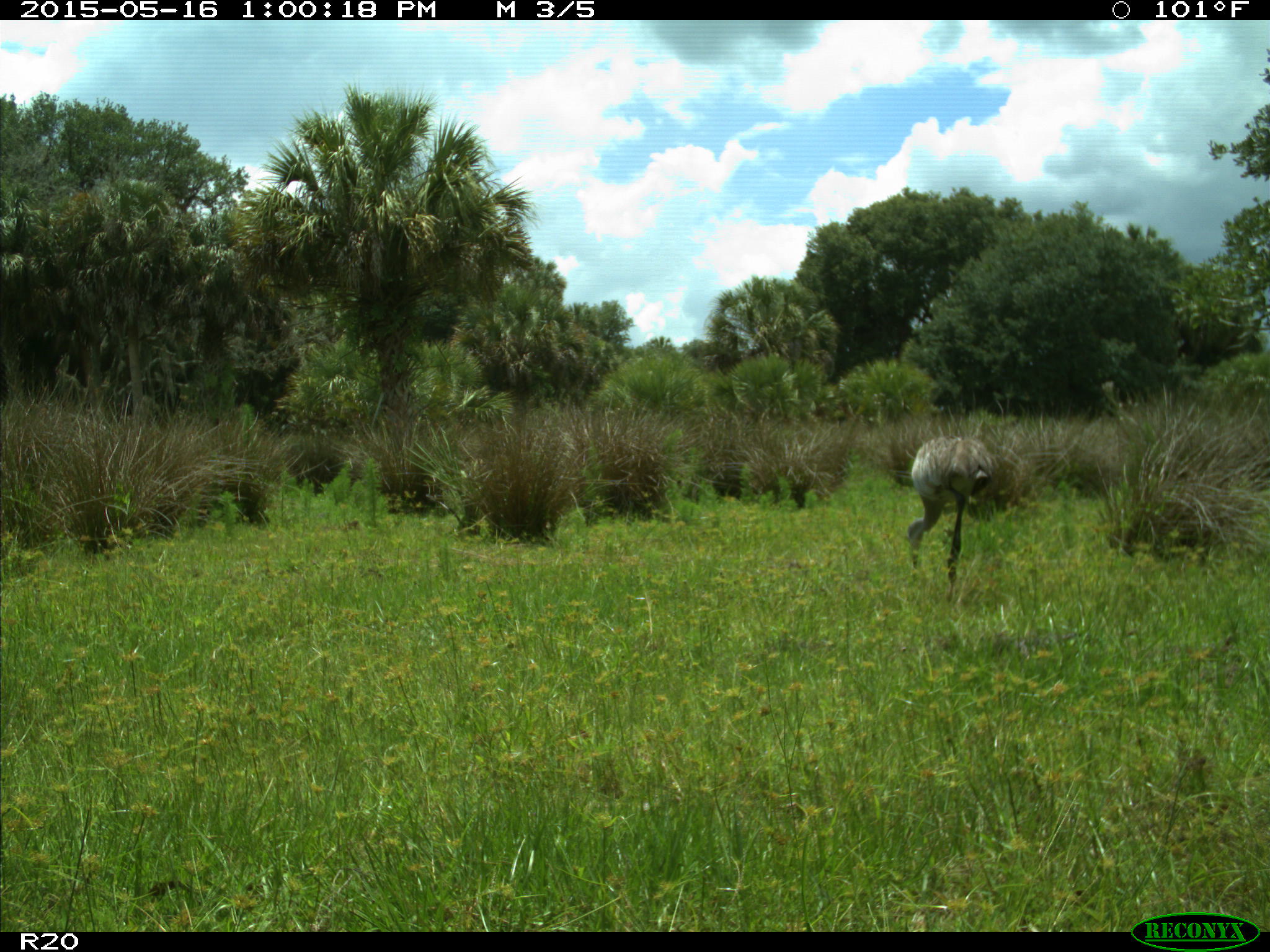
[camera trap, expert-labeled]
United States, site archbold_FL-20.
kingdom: Animalia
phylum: Chordata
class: Aves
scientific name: Aves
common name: birds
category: unidentified bird